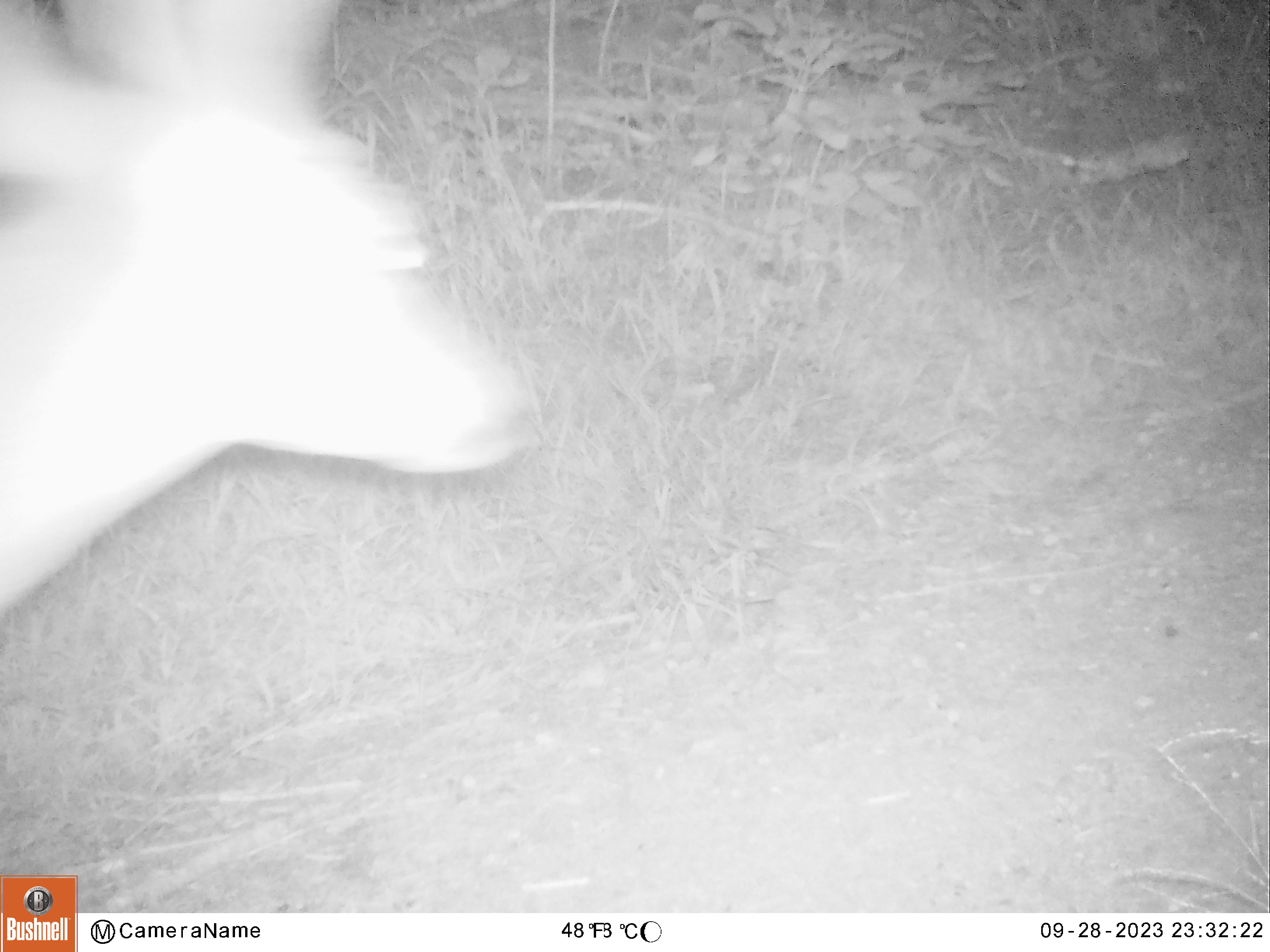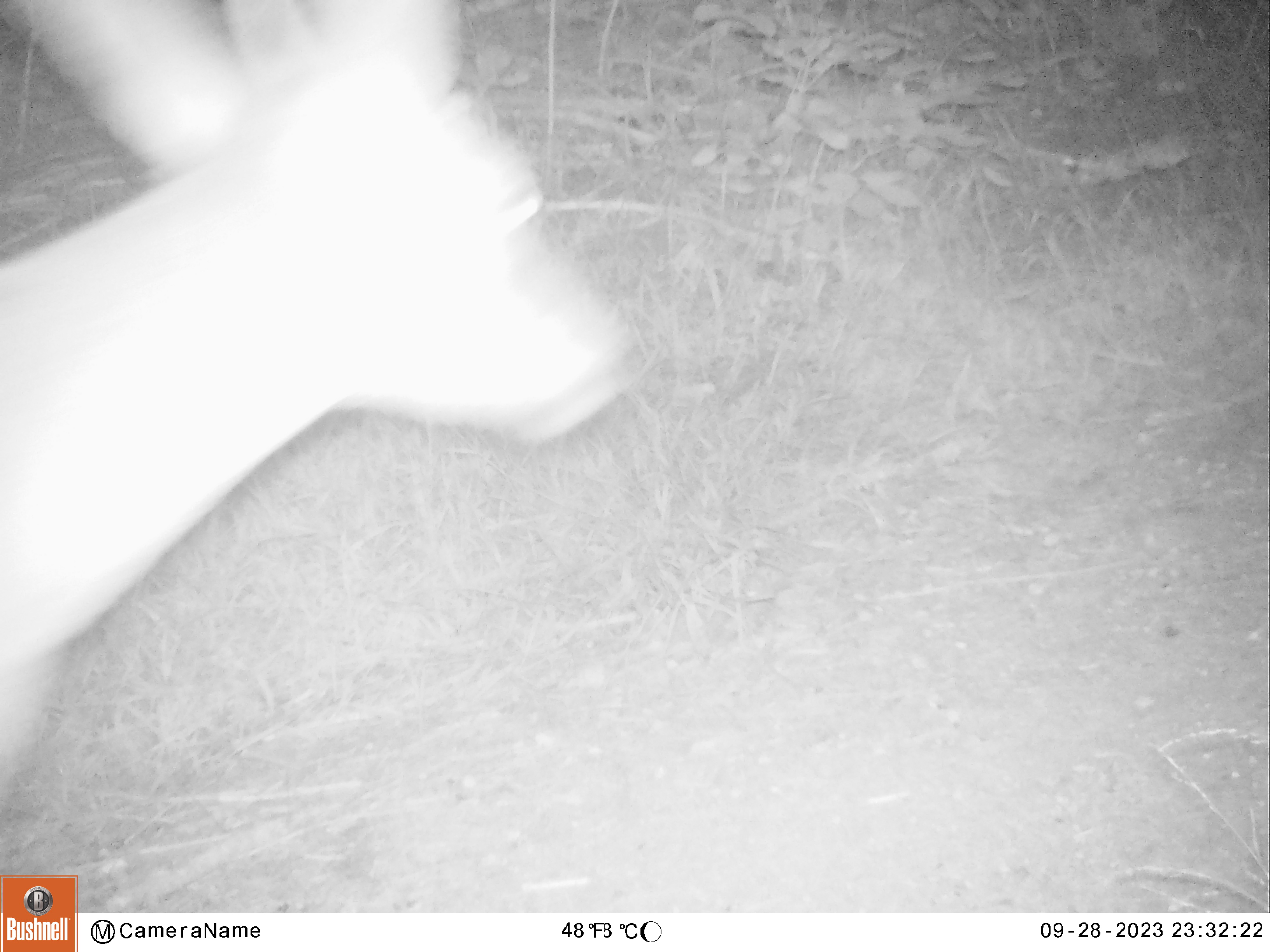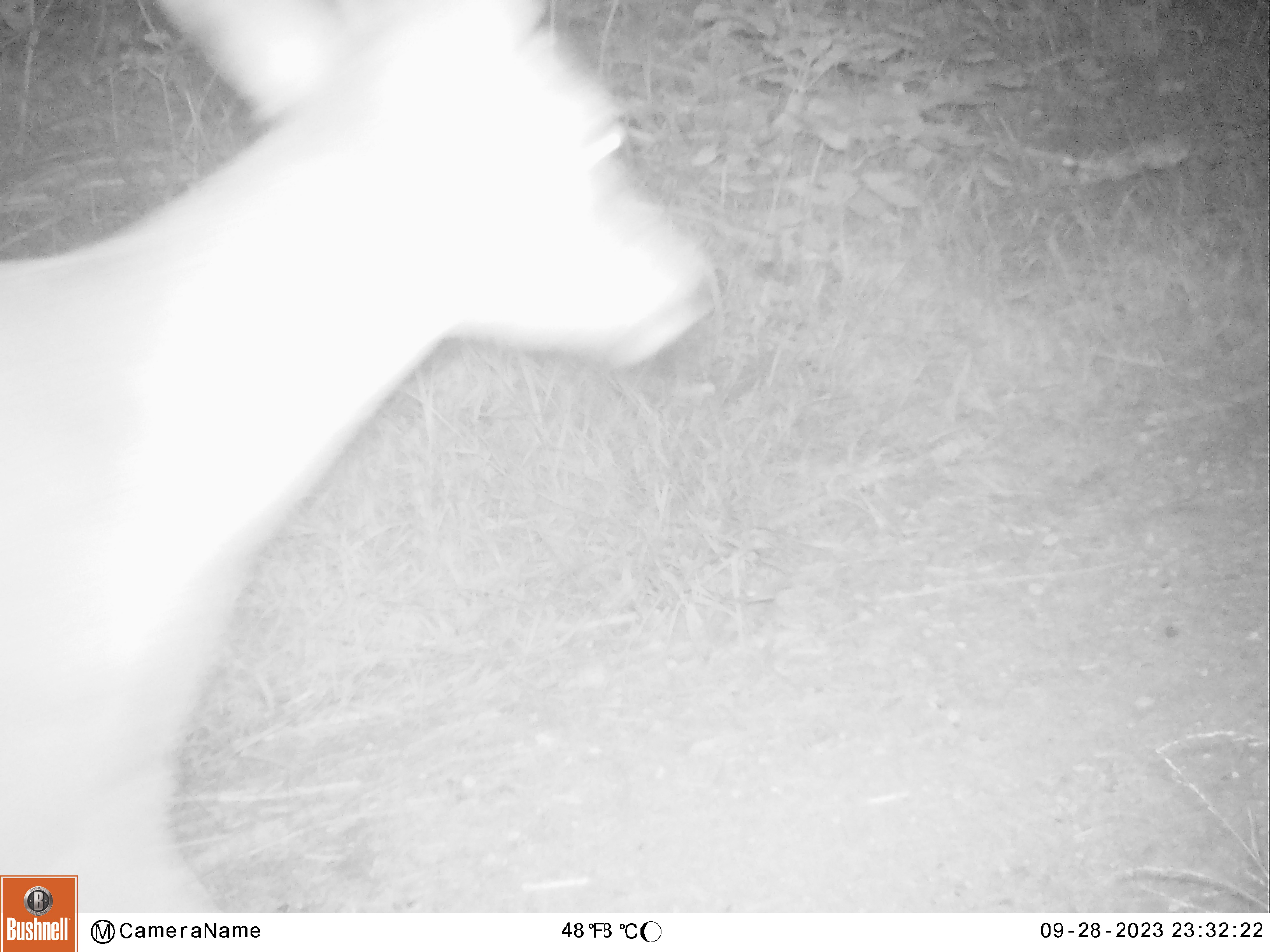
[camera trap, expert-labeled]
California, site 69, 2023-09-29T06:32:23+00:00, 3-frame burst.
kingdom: Animalia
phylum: Chordata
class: Mammalia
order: Artiodactyla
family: Cervidae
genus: Odocoileus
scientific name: Odocoileus hemionus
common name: mule deer